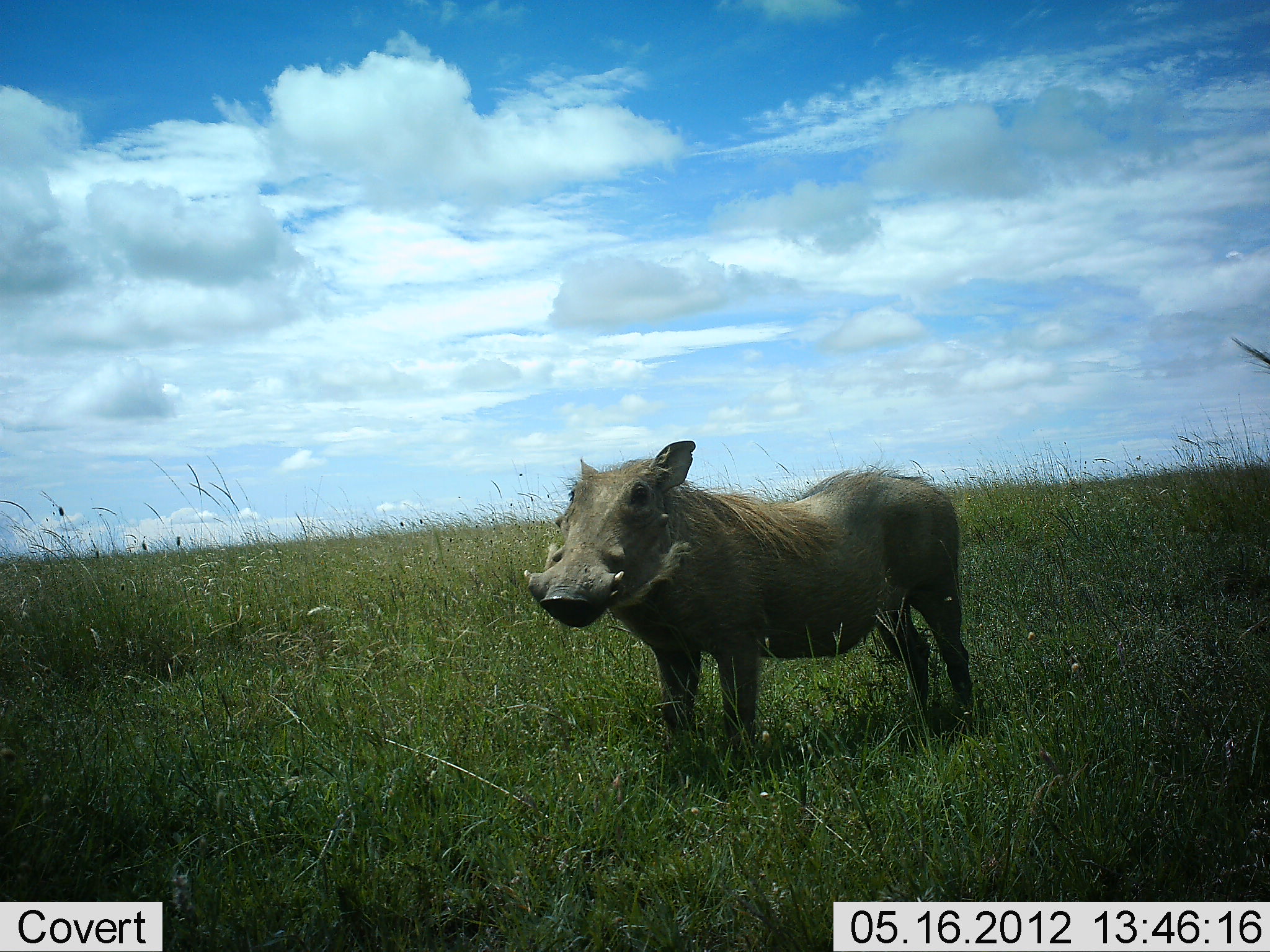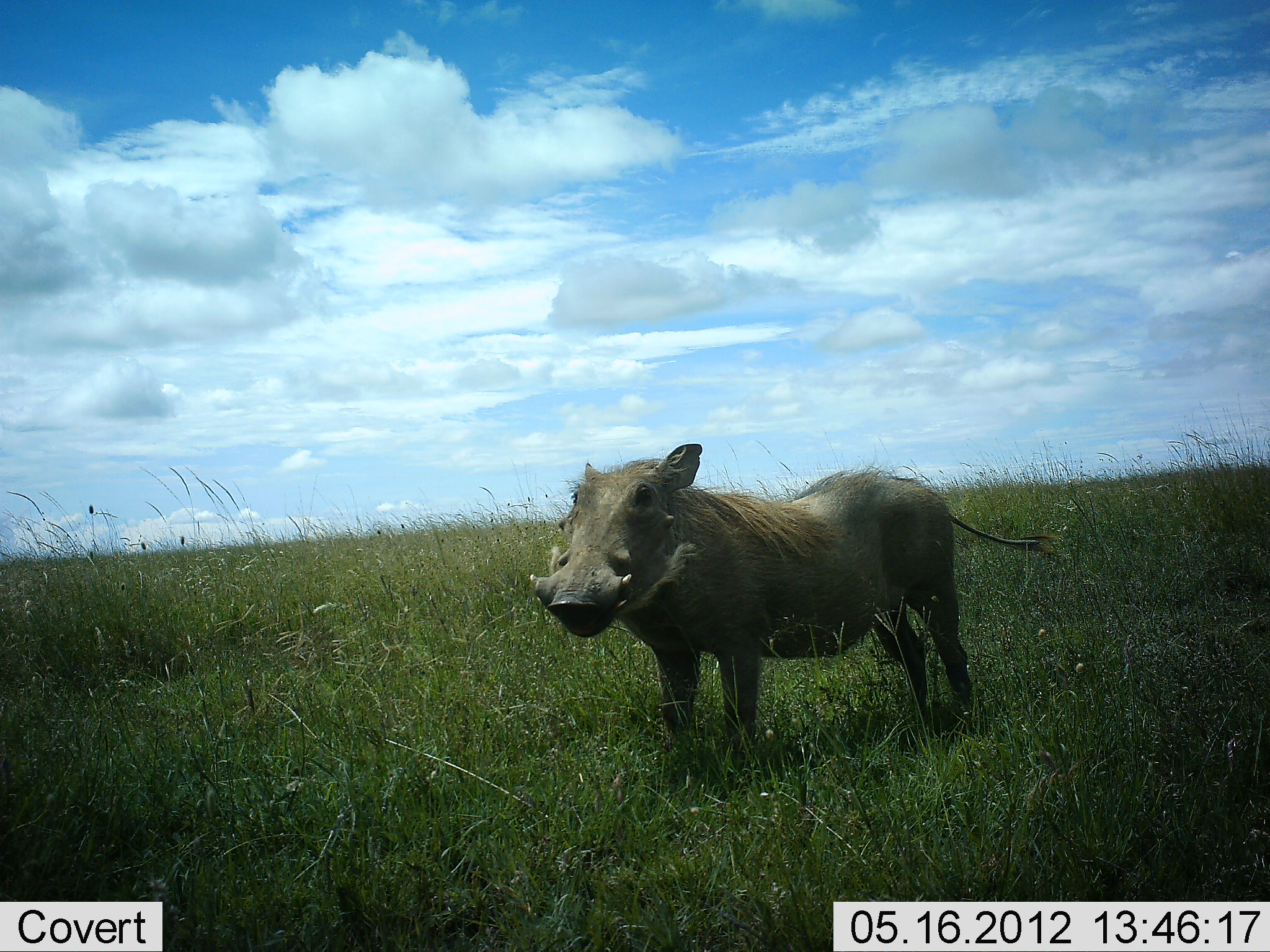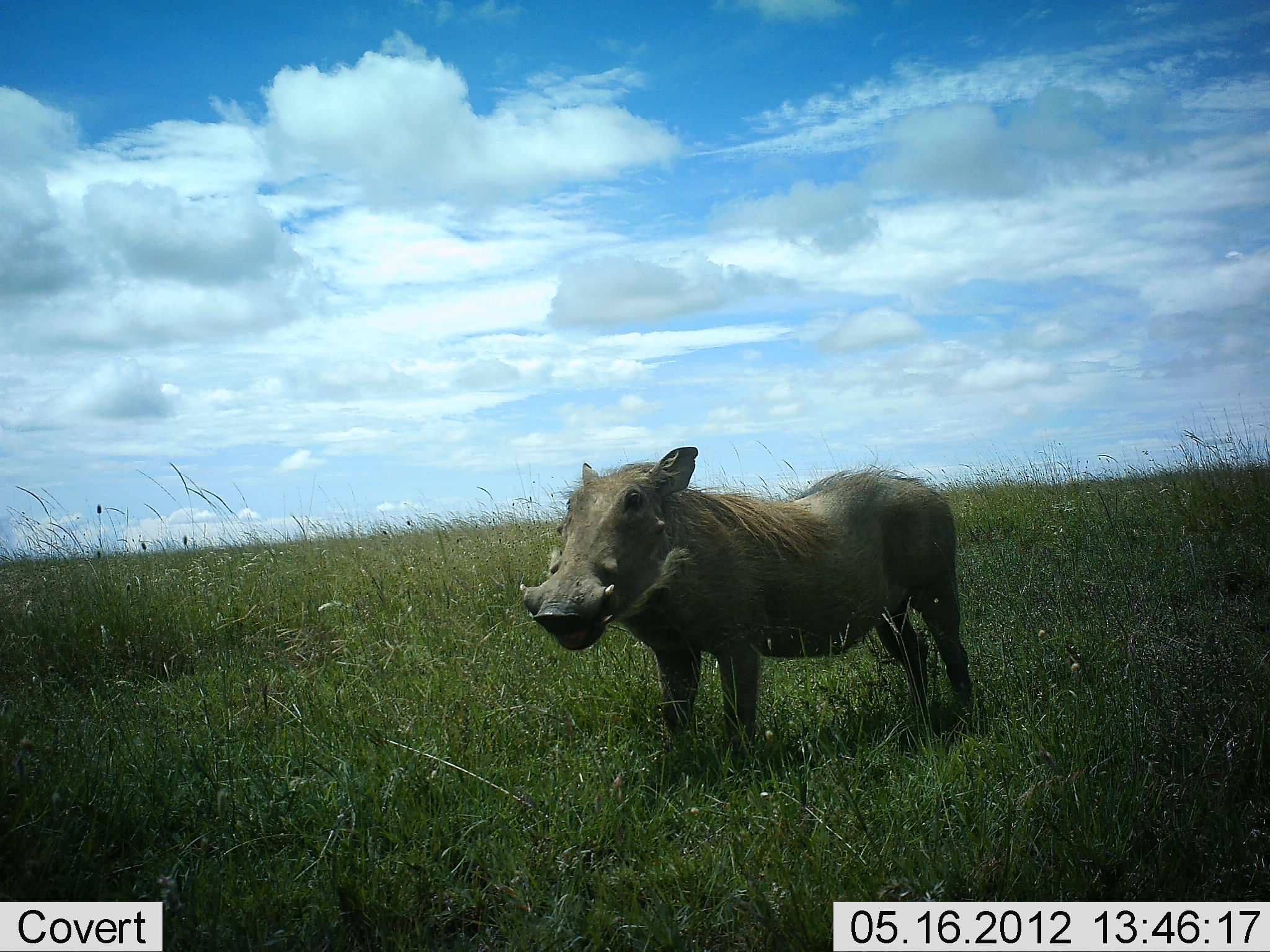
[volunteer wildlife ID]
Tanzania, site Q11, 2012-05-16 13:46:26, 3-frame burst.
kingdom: Animalia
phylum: Chordata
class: Mammalia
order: Artiodactyla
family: Suidae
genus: Phacochoerus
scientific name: Phacochoerus africanus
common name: warthog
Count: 1.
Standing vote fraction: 100%.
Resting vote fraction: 0%.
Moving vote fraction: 0%.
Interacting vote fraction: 0%.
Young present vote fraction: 0%.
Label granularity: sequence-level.